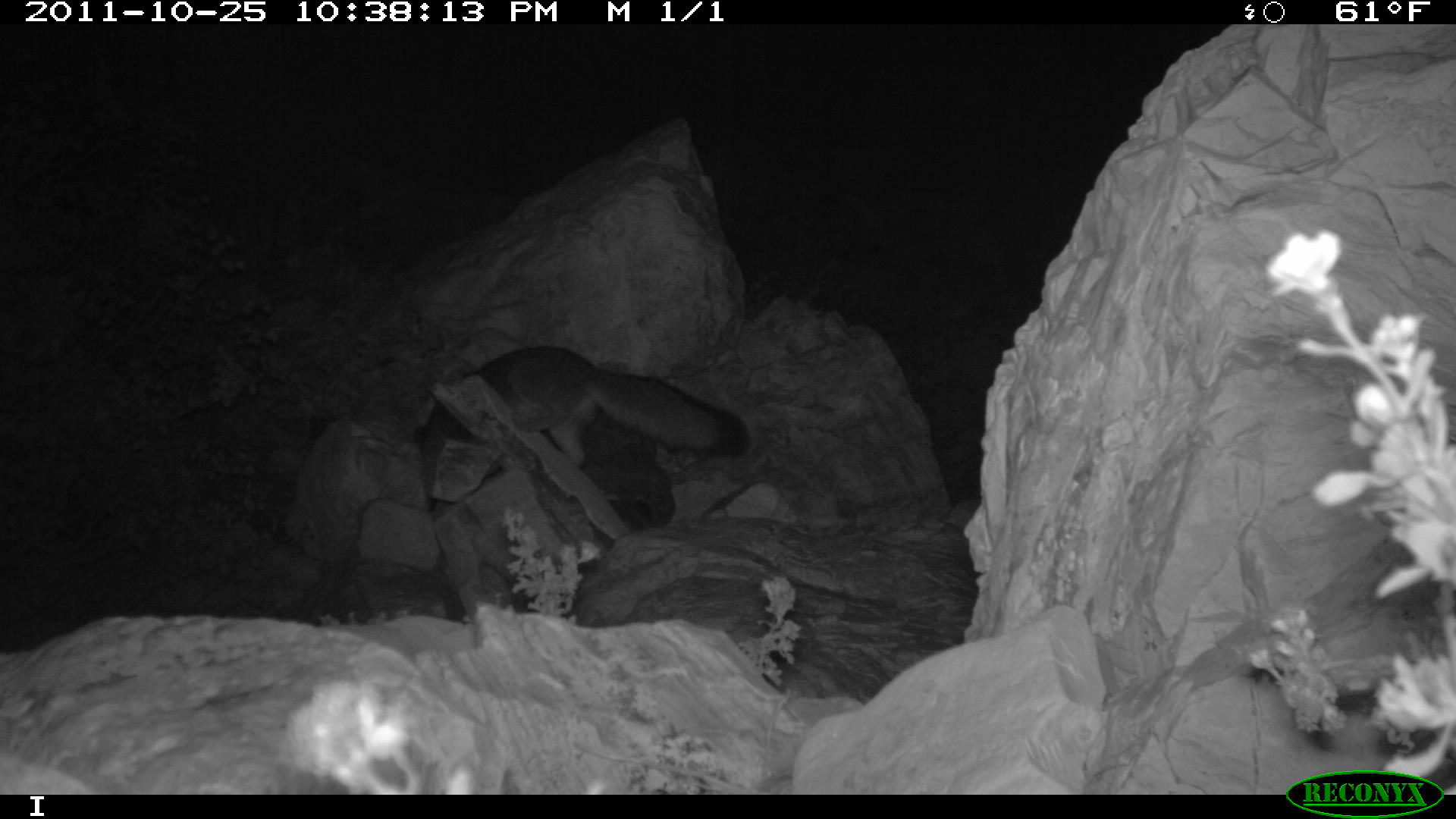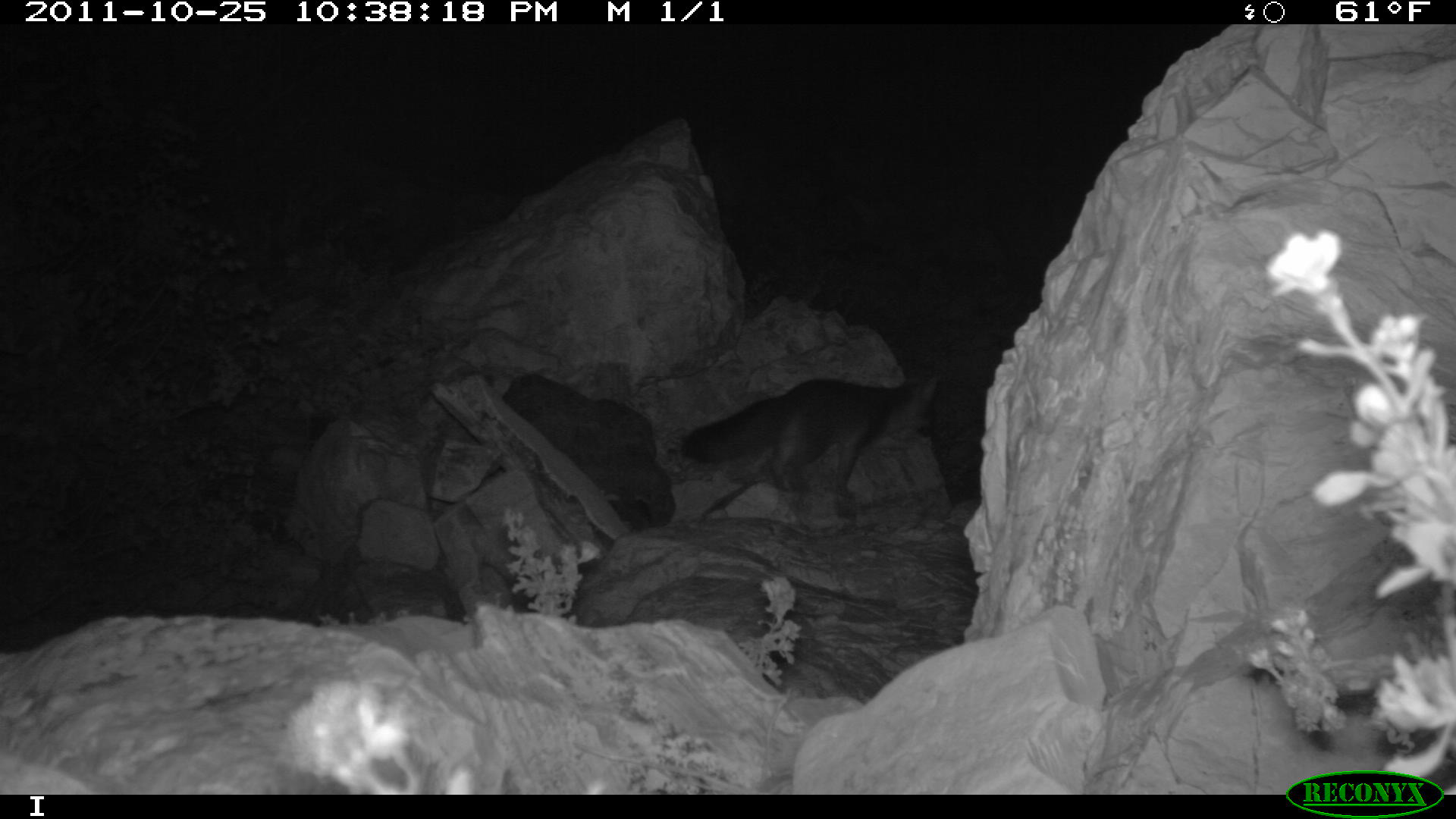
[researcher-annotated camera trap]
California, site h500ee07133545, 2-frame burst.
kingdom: Animalia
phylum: Chordata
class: Mammalia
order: Carnivora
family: Canidae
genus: Urocyon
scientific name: Urocyon littoralis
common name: island fox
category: fox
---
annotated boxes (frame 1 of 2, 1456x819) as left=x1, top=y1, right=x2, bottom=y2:
fox: left=415, top=347, right=748, bottom=469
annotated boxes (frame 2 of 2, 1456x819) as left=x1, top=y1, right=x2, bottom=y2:
fox: left=680, top=368, right=942, bottom=522